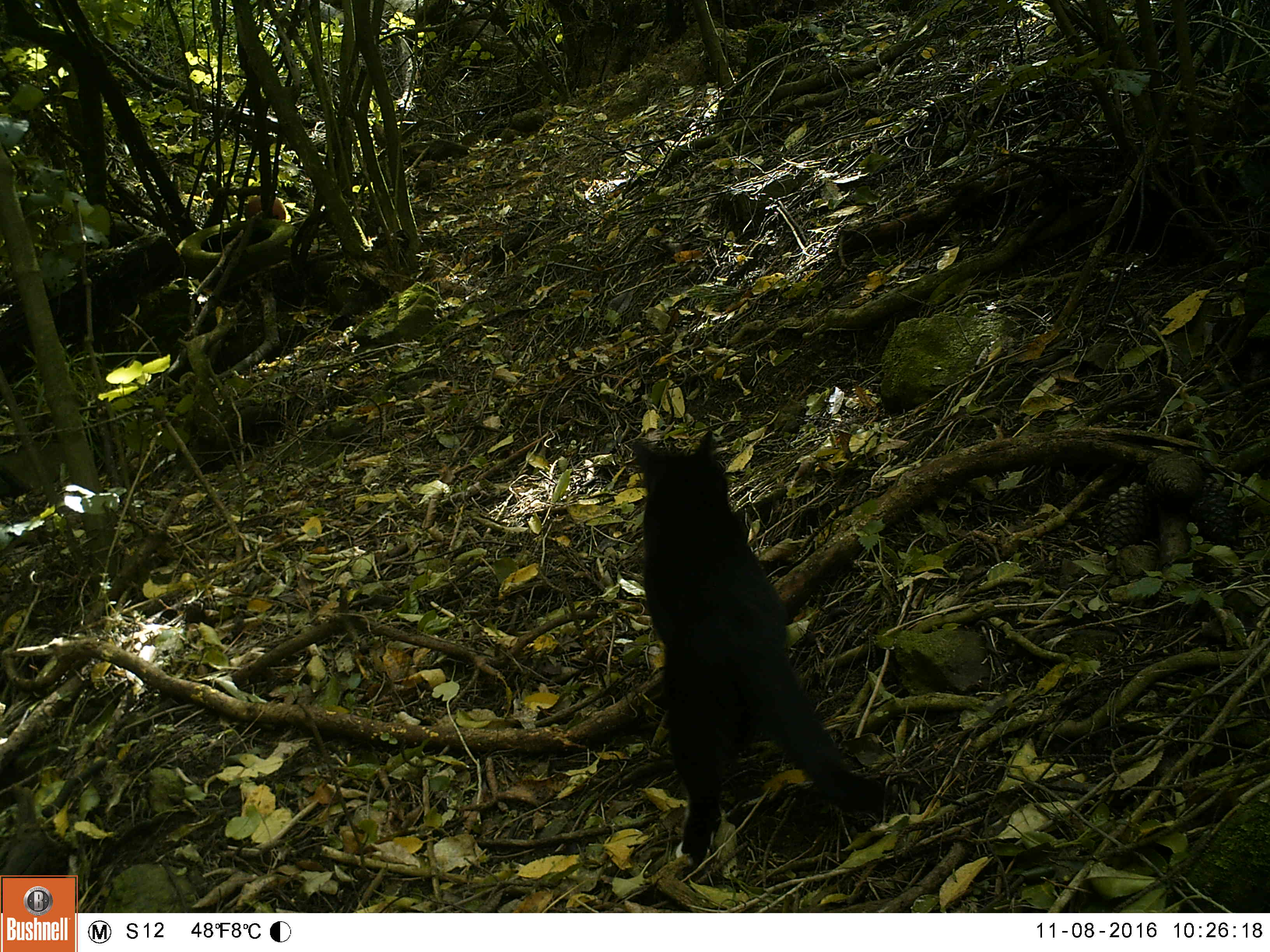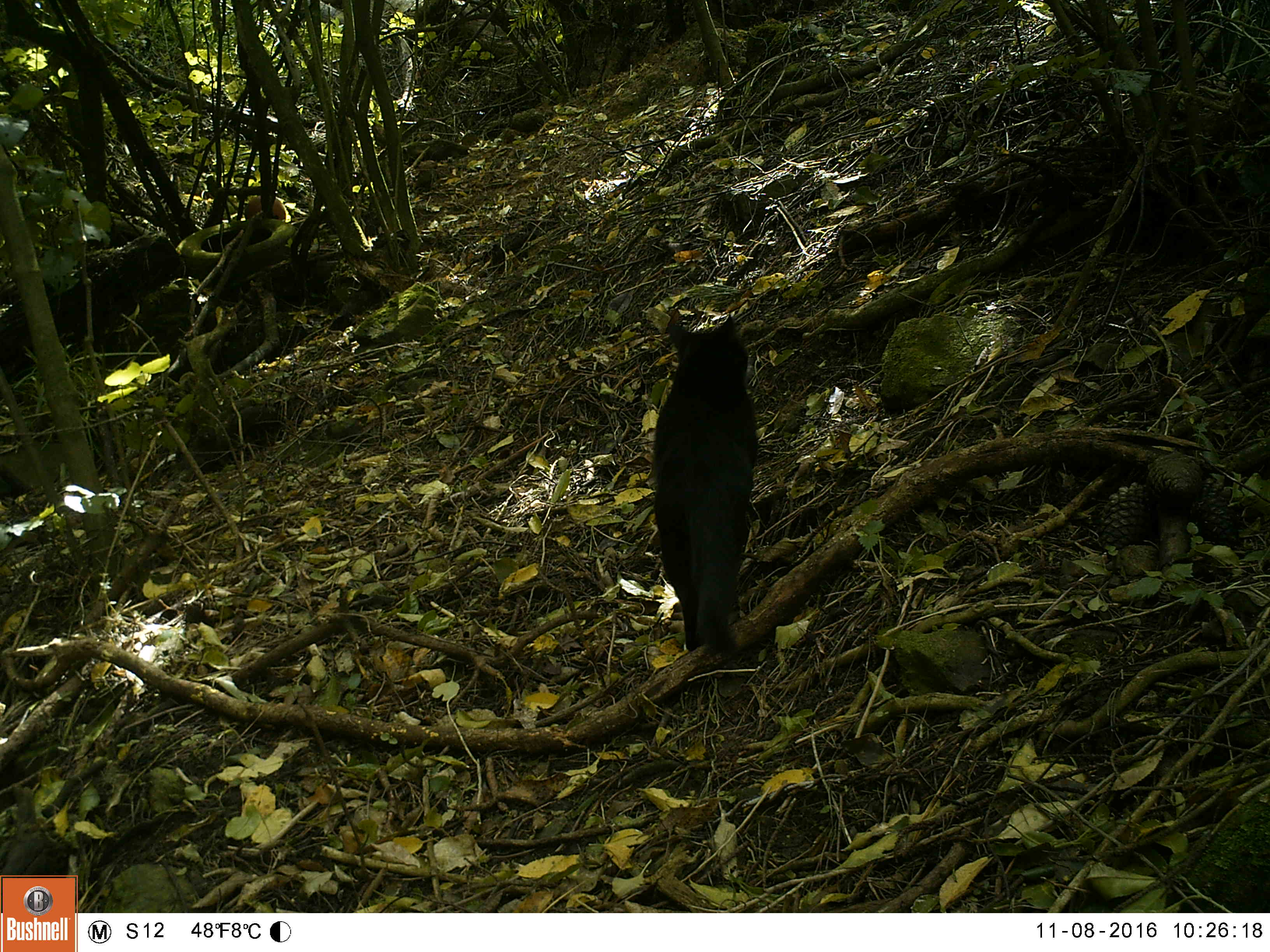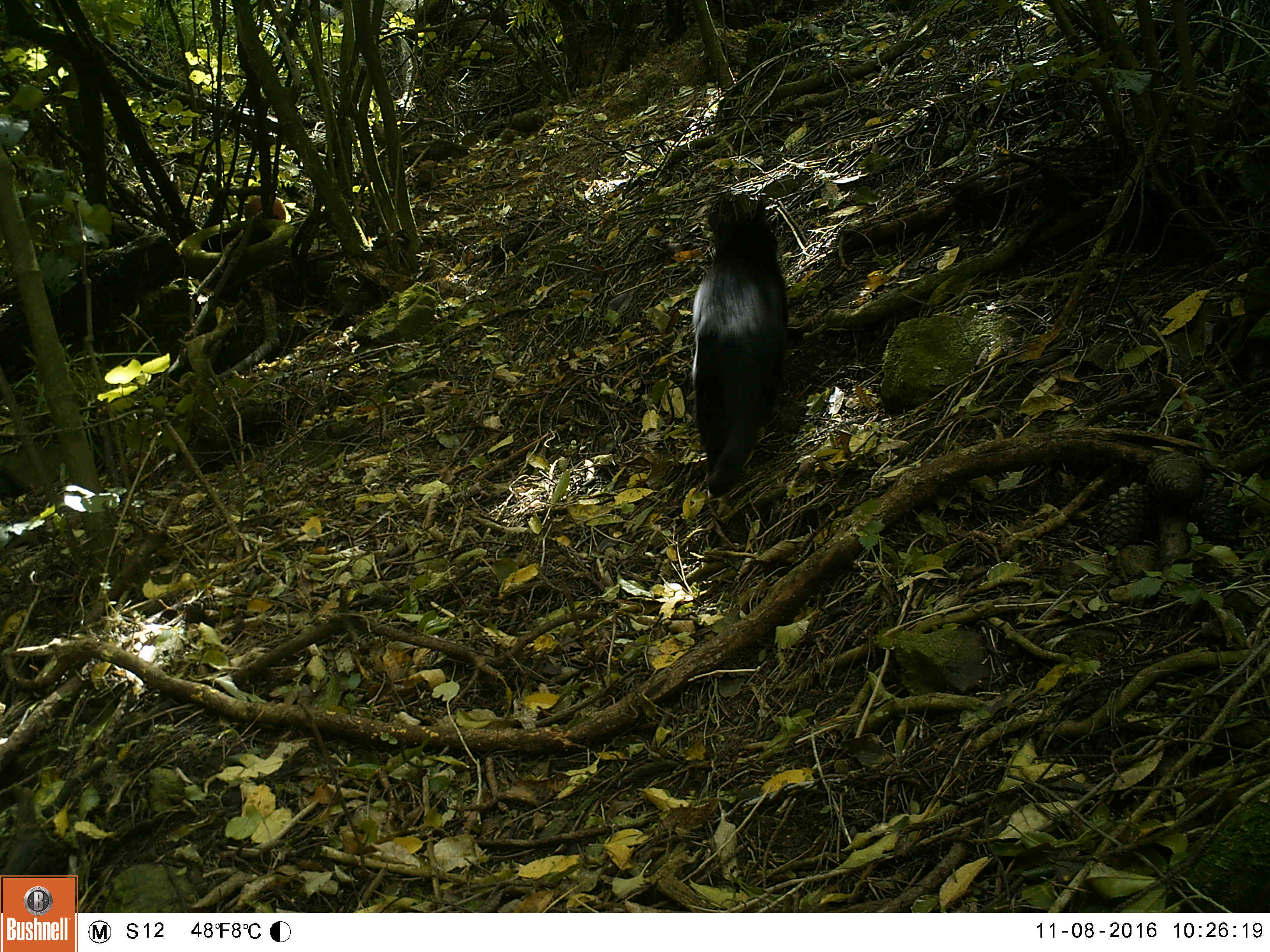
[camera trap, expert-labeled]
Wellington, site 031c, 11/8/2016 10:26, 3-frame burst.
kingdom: Animalia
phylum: Chordata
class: Mammalia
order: Carnivora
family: Felidae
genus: Felis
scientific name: Felis catus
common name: cat